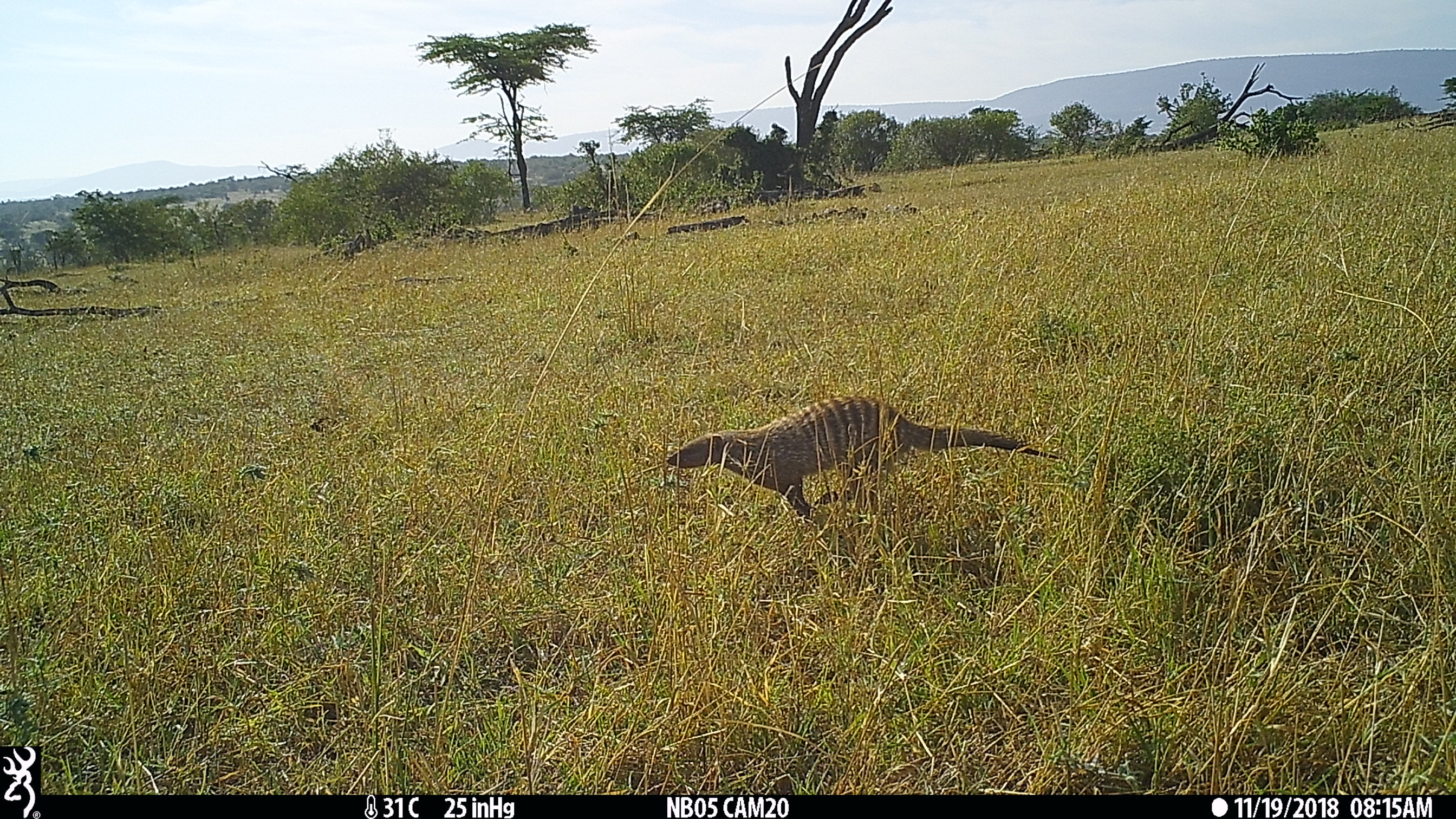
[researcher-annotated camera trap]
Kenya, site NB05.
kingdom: Animalia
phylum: Chordata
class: Mammalia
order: Carnivora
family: Herpestidae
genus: Mungos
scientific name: Mungos mungo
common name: banded mongoose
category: mongoose banded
Mongoose banded (banded mongoose) (Mungos mungo).